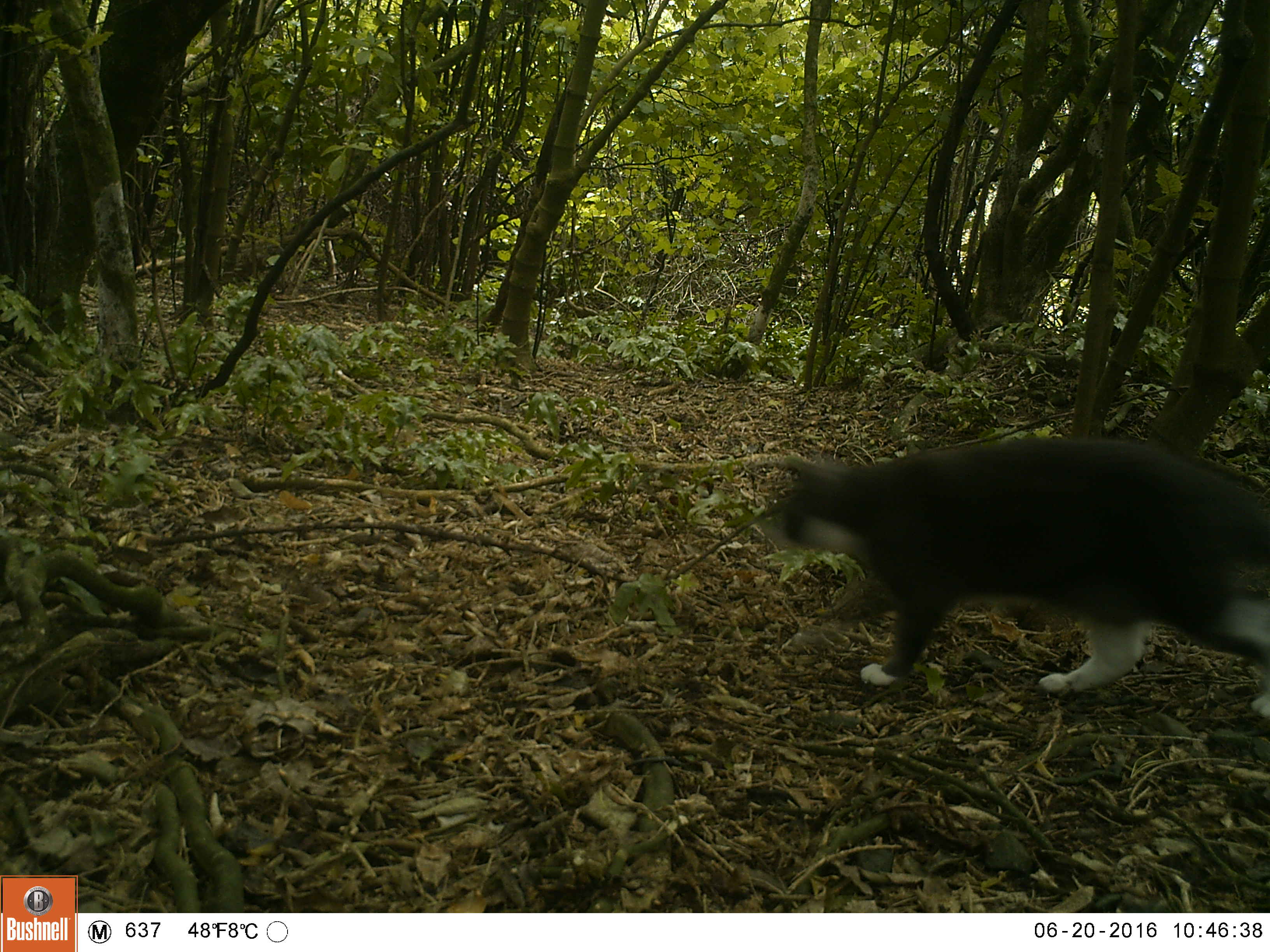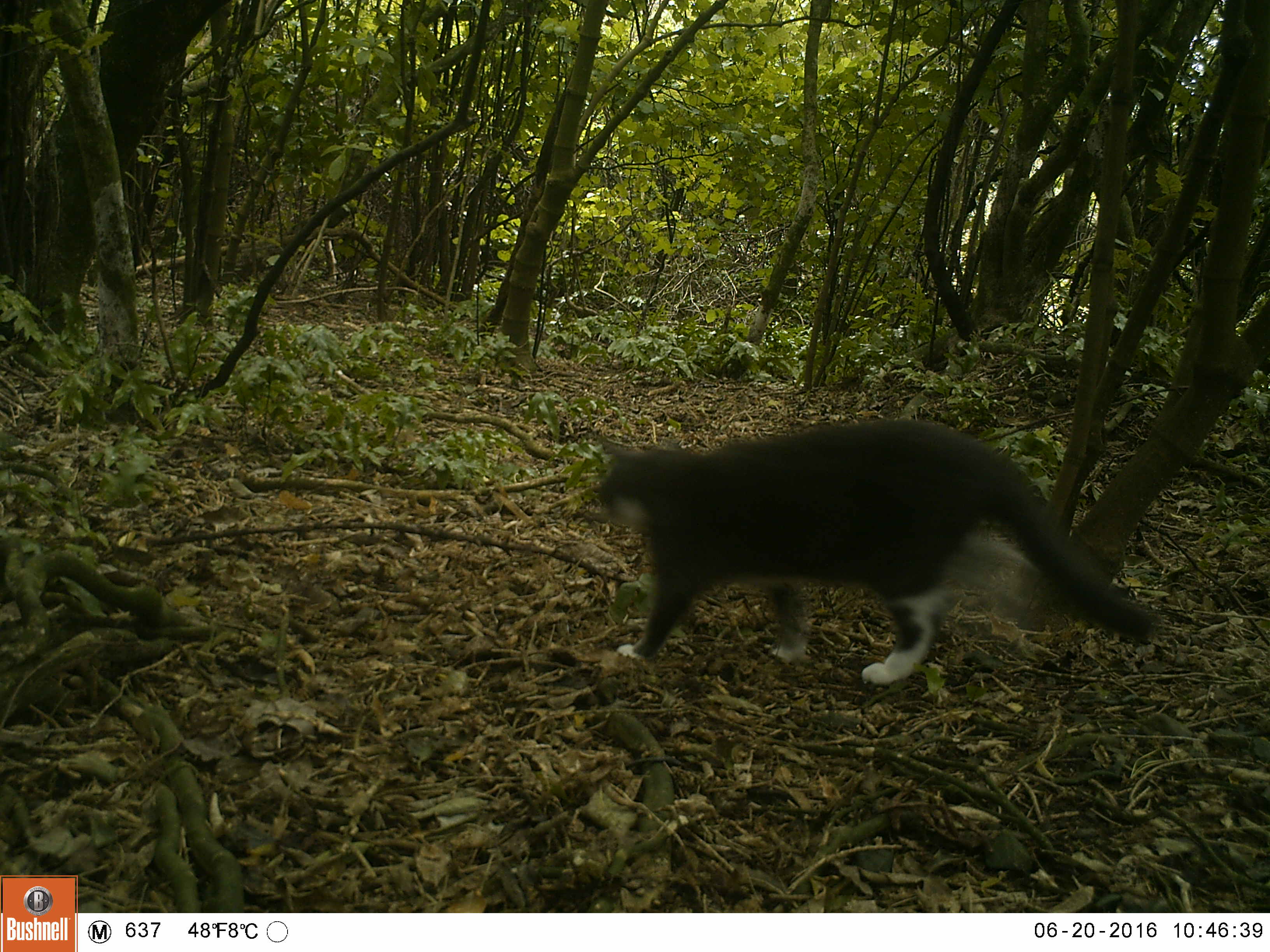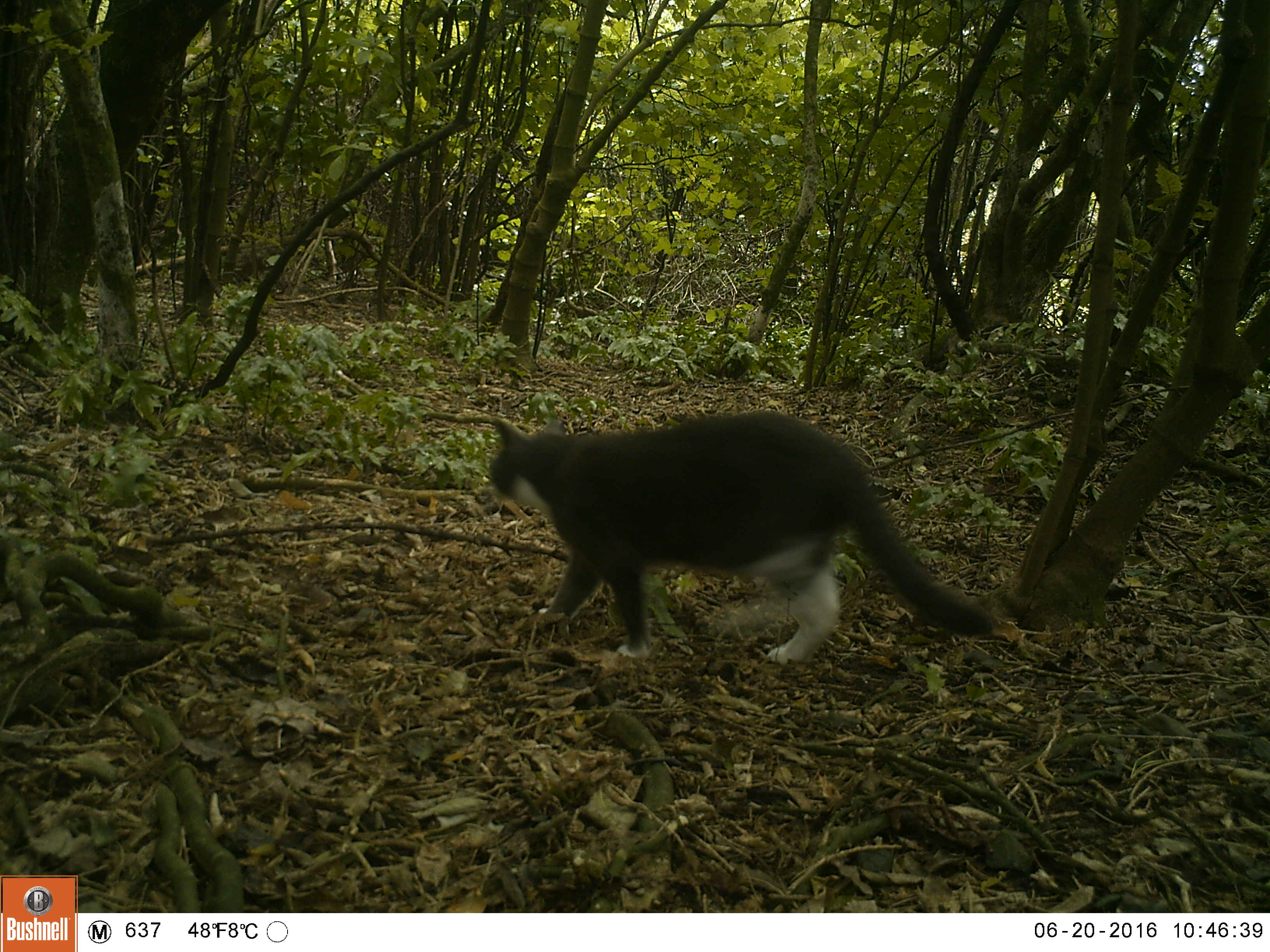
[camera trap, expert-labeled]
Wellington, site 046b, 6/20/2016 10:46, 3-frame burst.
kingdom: Animalia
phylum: Chordata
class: Mammalia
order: Carnivora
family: Felidae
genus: Felis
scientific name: Felis catus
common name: cat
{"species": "cat (Felis catus)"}